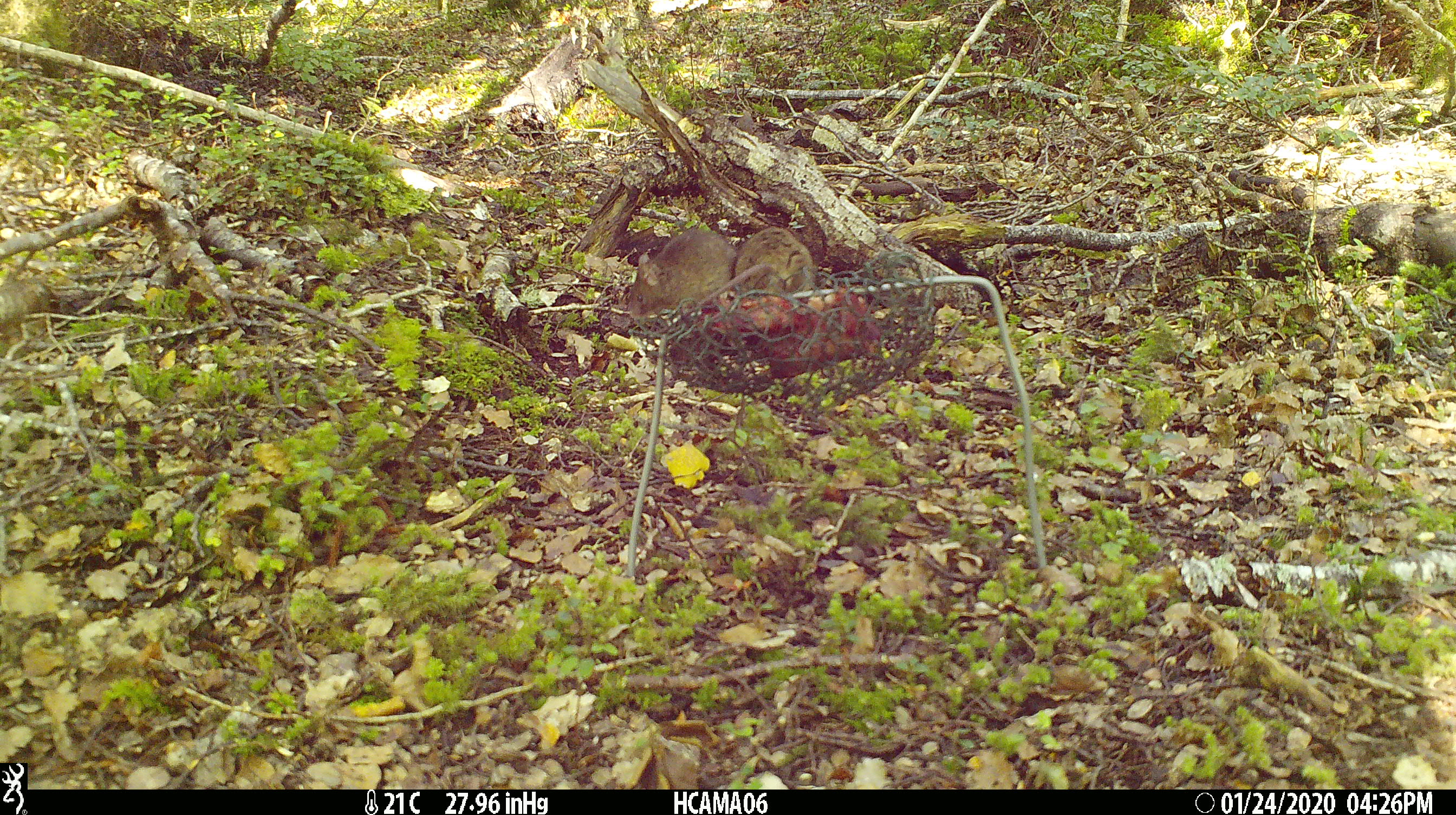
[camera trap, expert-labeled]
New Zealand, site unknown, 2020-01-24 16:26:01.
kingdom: Animalia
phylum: Chordata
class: Mammalia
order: Rodentia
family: Muridae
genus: Mus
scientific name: Mus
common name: mouse